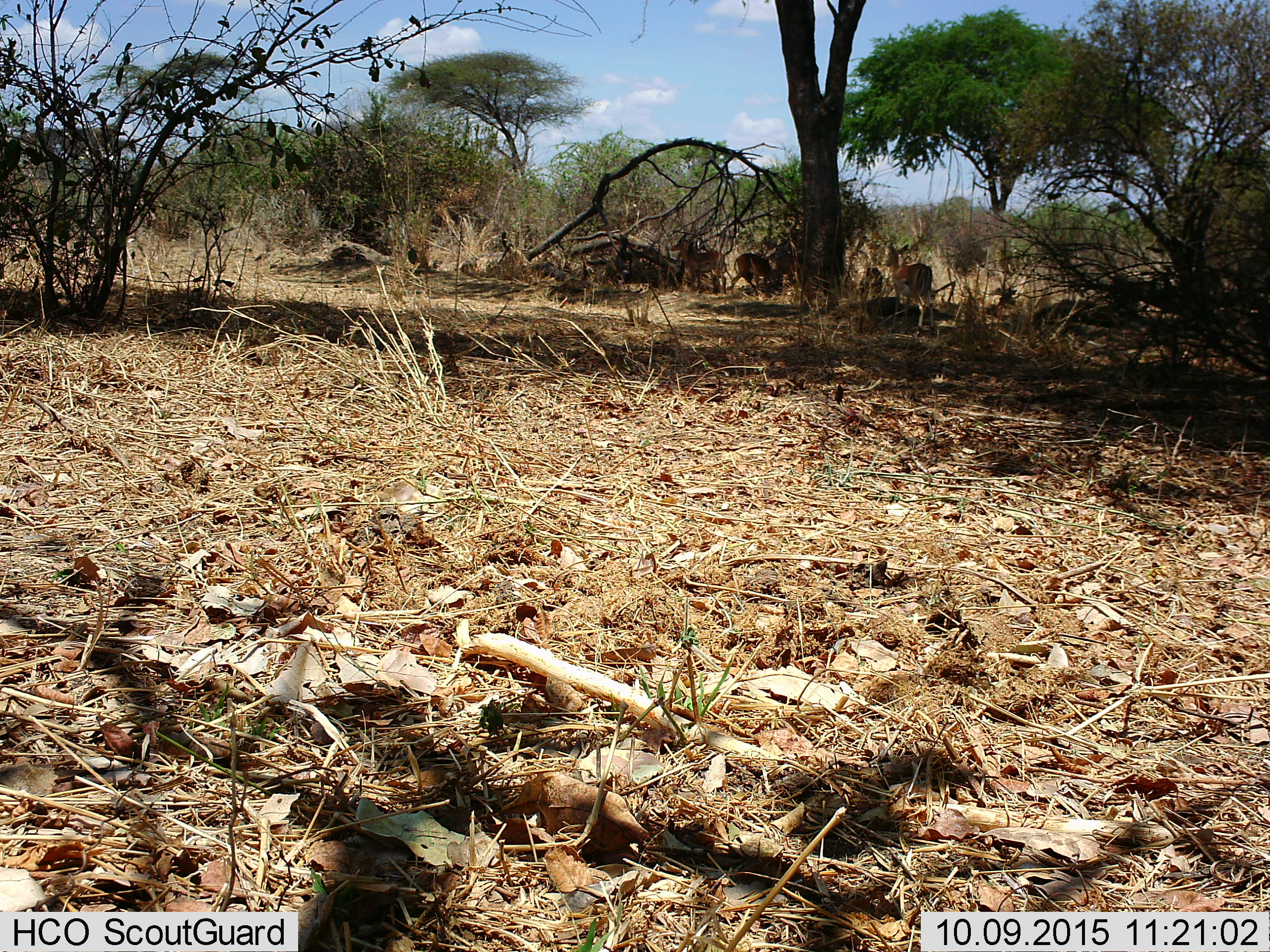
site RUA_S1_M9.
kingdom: Animalia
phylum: Chordata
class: Mammalia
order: Artiodactyla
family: Bovidae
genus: Aepyceros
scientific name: Aepyceros melampus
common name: impala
Impala (Aepyceros melampus), count 4. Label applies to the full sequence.